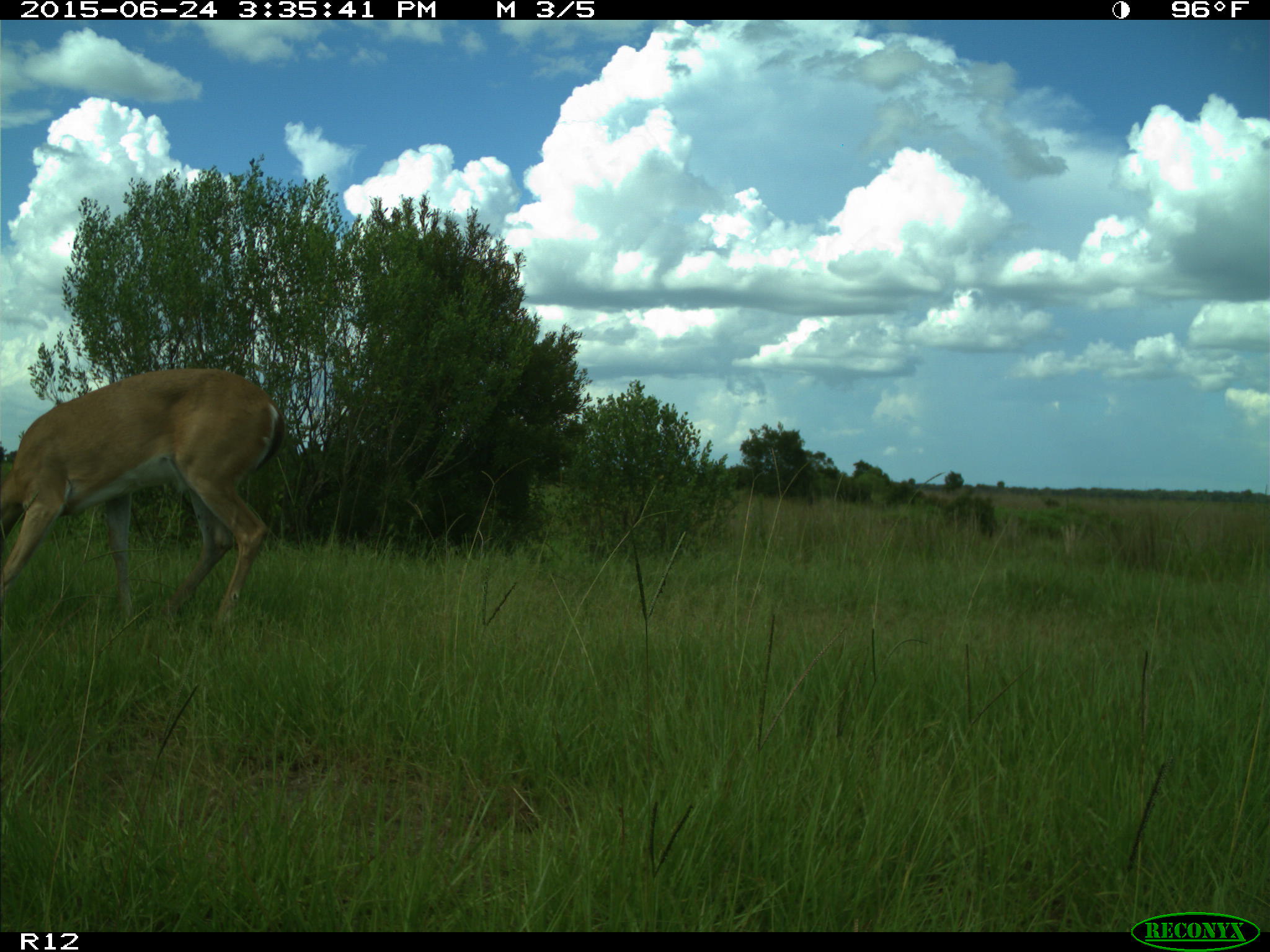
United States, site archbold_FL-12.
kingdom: Animalia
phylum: Chordata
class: Mammalia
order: Artiodactyla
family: Cervidae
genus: Odocoileus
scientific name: Odocoileus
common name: deer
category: unidentified deer